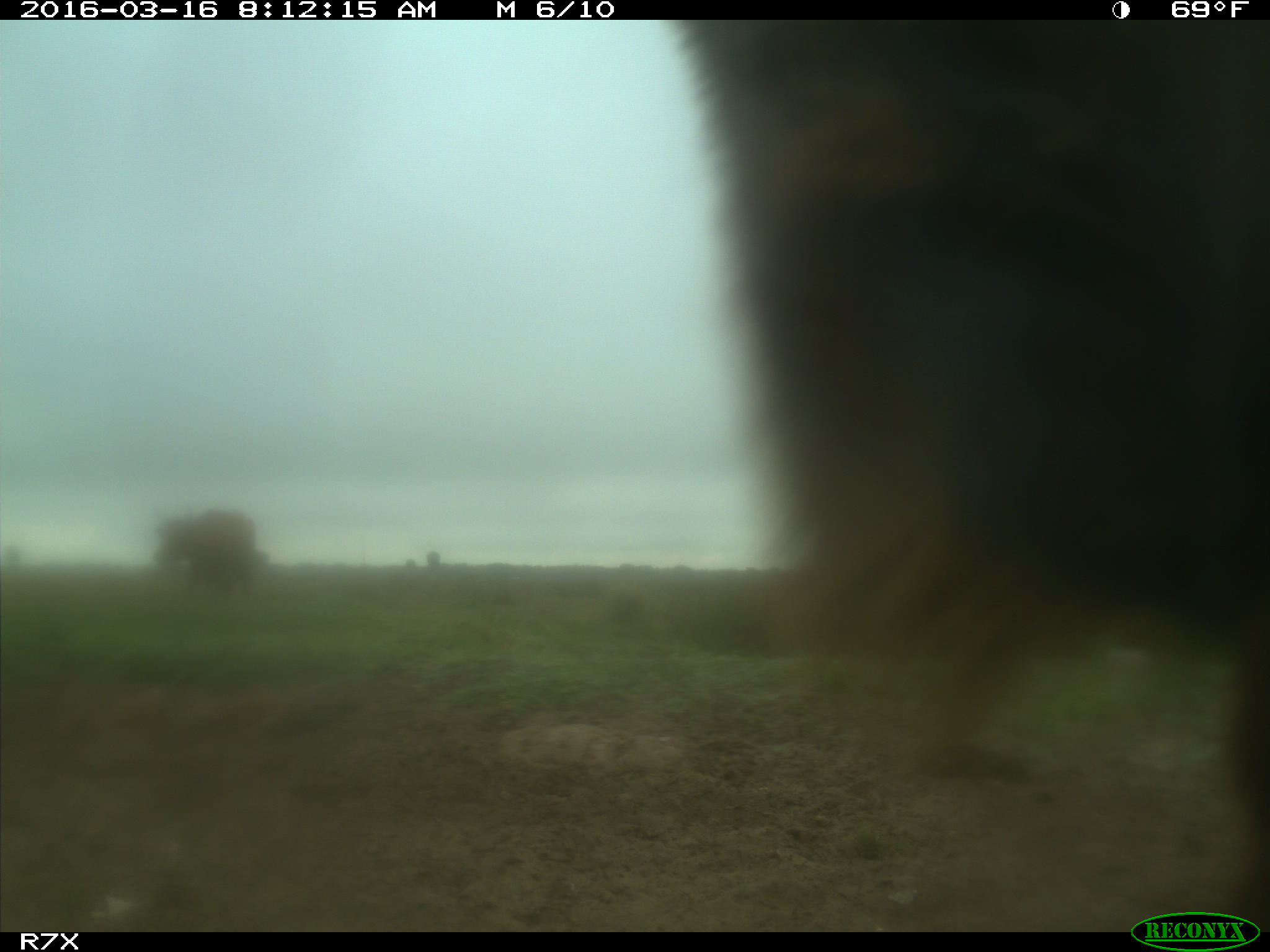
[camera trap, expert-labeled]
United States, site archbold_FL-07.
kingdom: Animalia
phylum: Chordata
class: Mammalia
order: Artiodactyla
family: Bovidae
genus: Bos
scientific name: Bos taurus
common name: domestic cow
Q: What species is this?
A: Bos taurus (domestic cow).